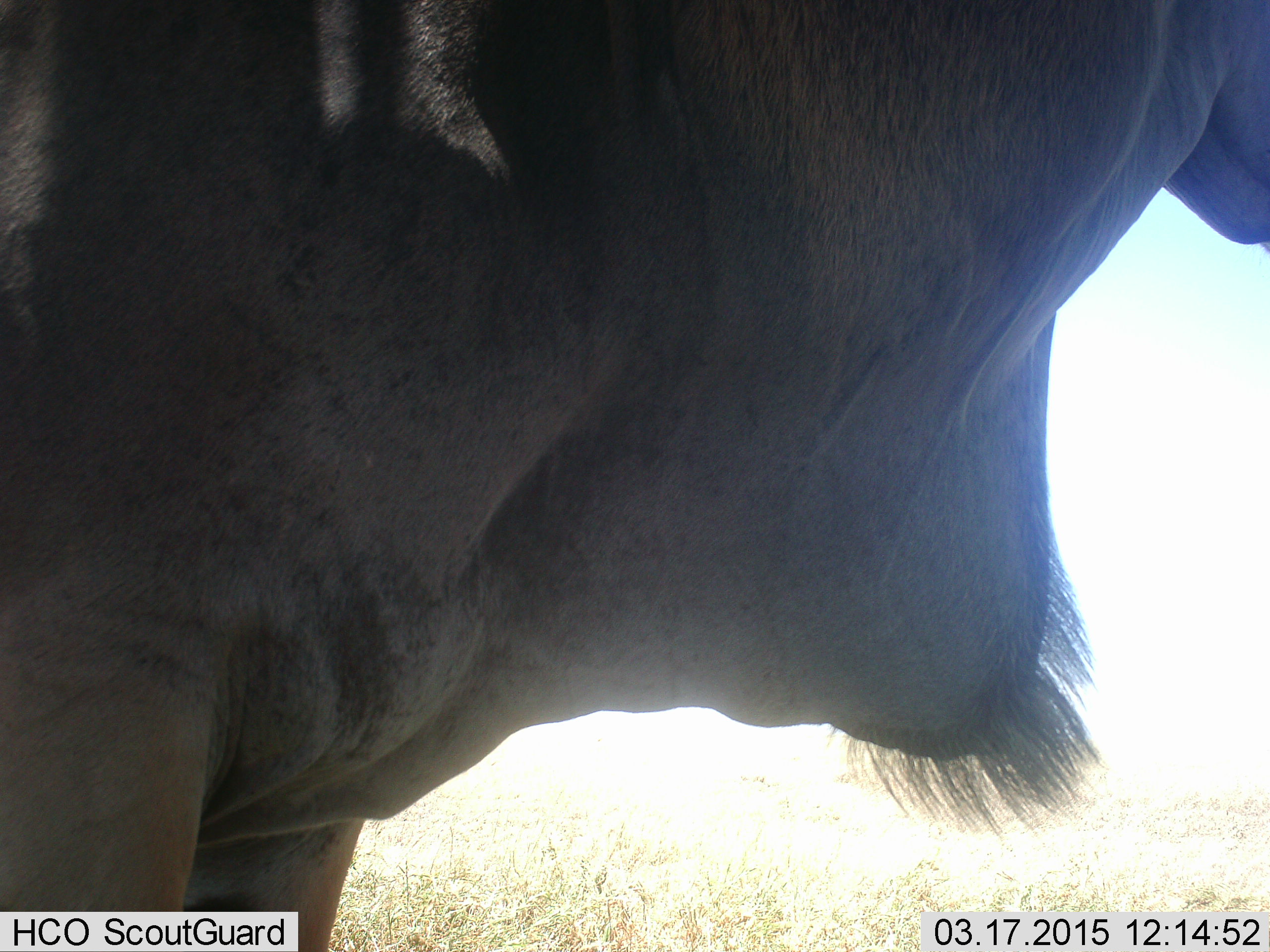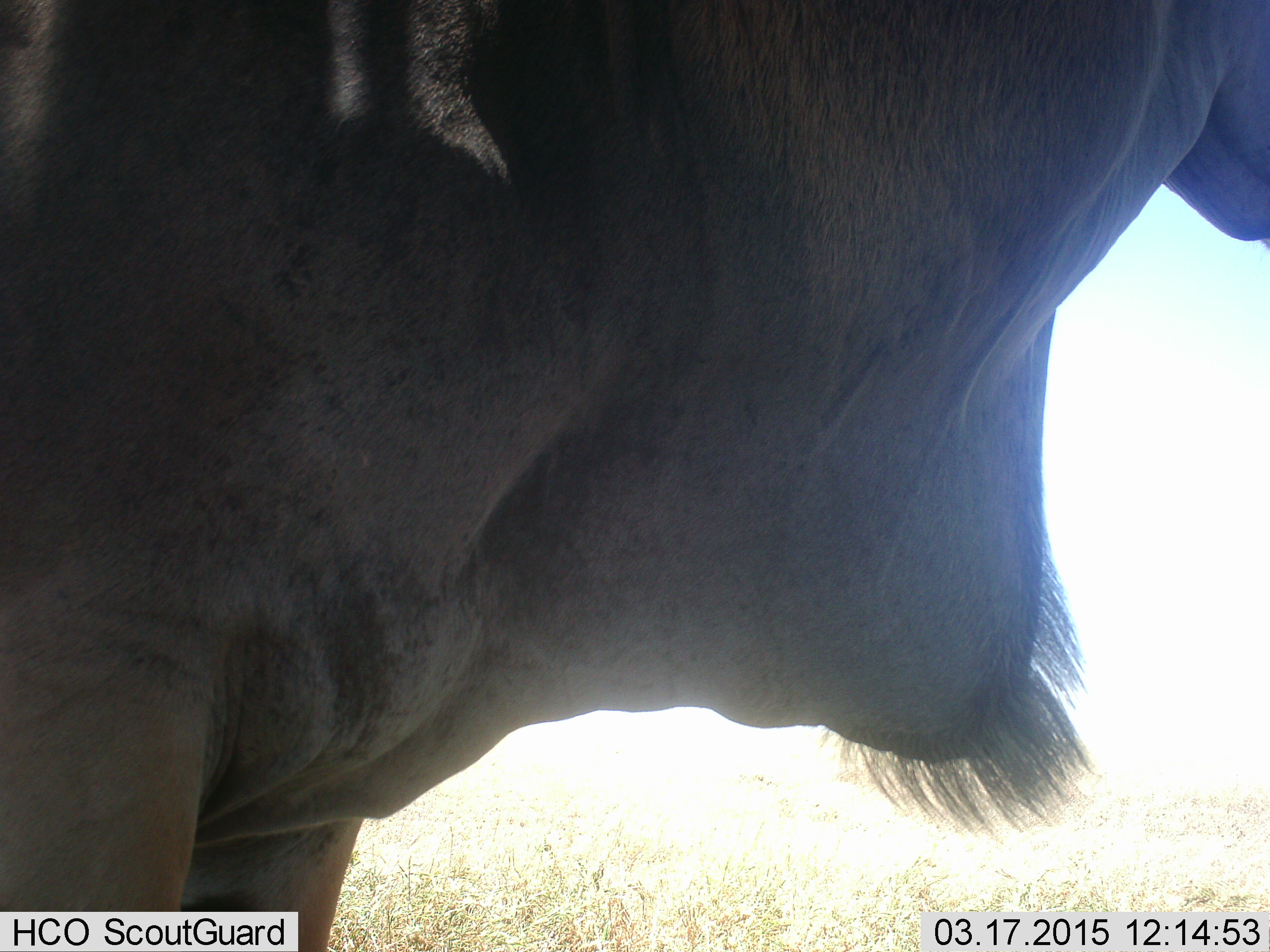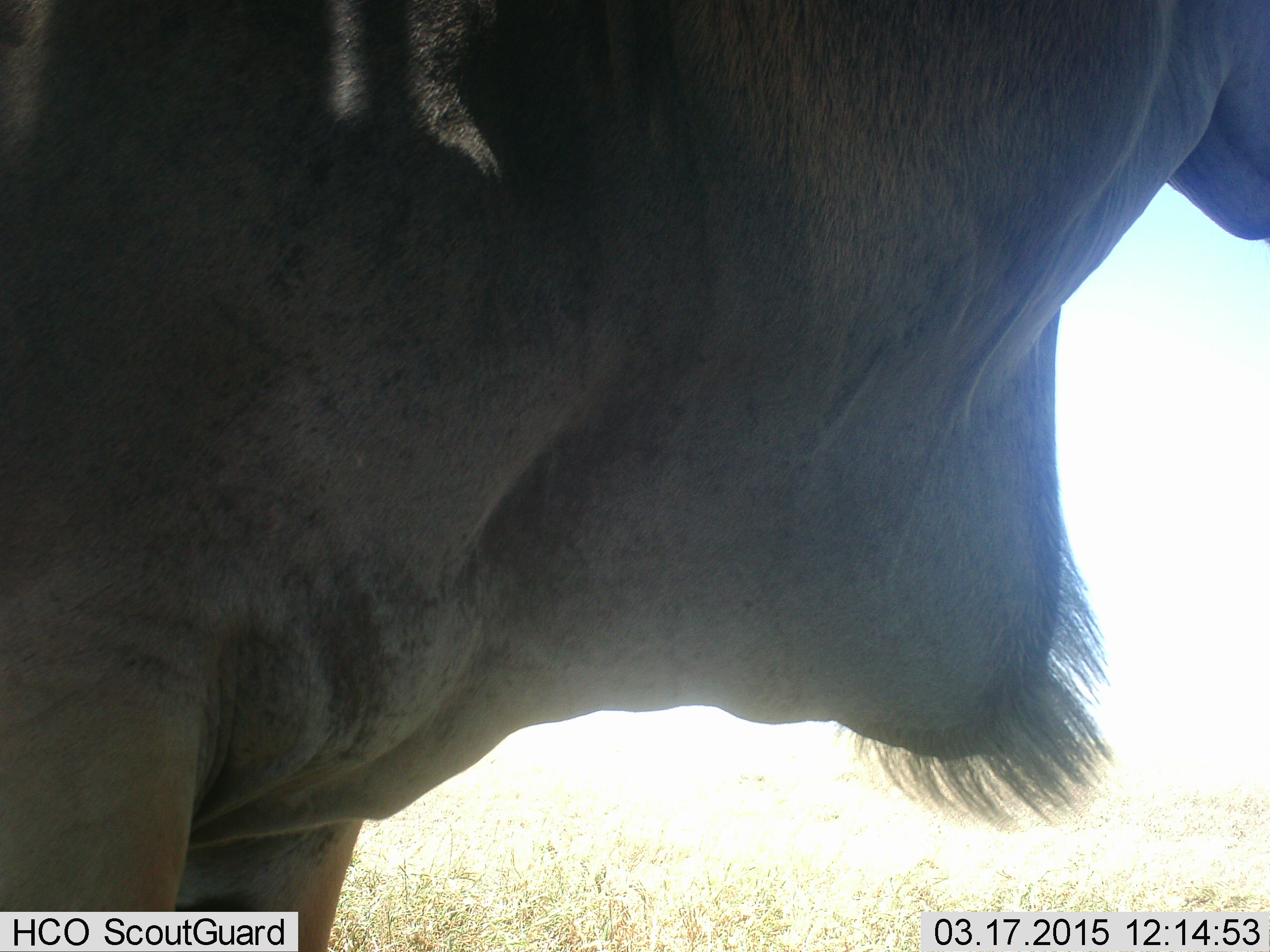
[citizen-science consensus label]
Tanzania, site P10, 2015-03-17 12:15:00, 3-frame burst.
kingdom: Animalia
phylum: Chordata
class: Mammalia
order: Artiodactyla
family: Bovidae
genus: Tragelaphus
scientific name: Tragelaphus oryx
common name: eland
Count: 1.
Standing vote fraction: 100%.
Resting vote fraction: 0%.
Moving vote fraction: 0%.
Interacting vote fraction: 0%.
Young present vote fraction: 0%.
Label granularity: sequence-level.